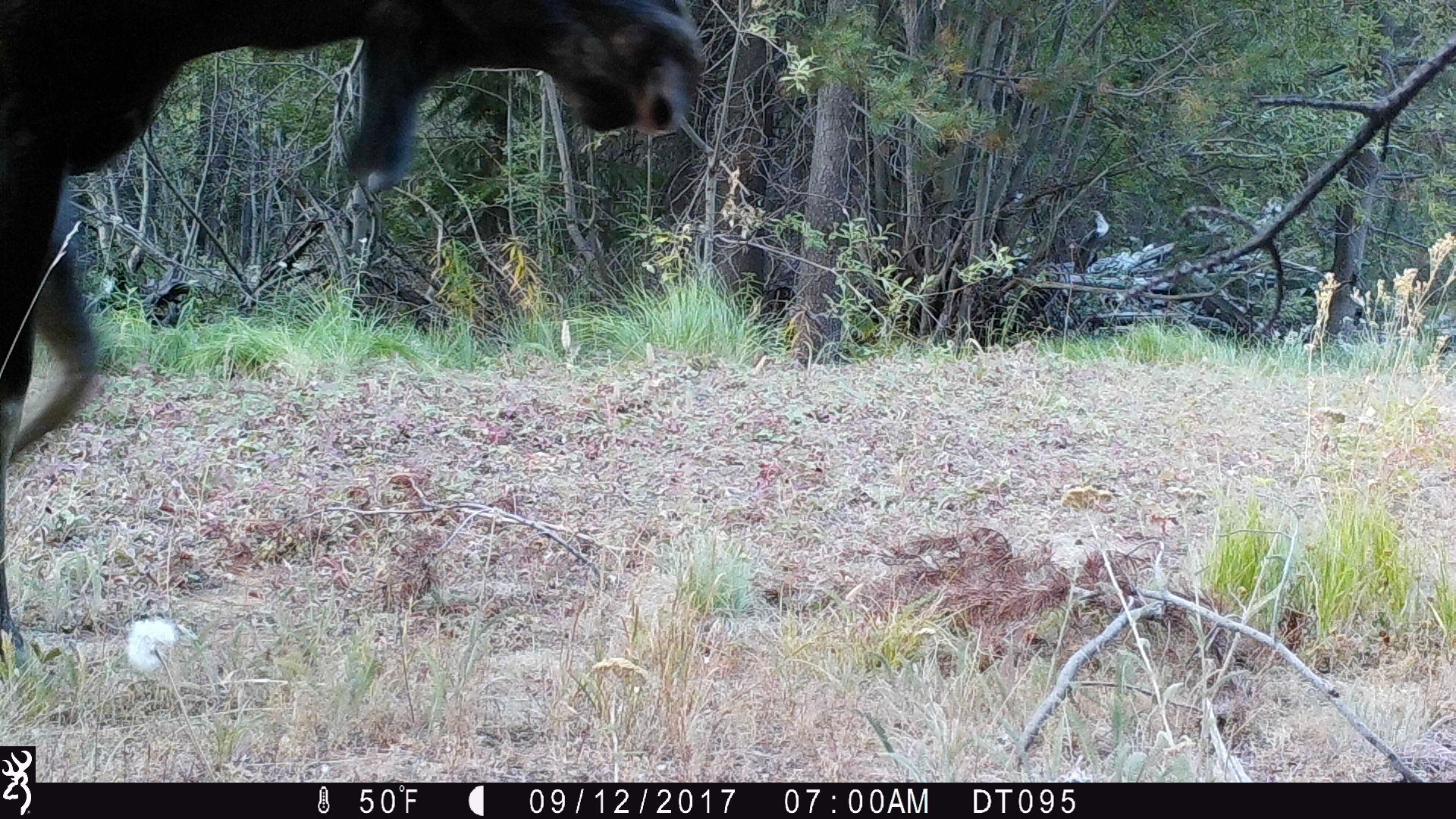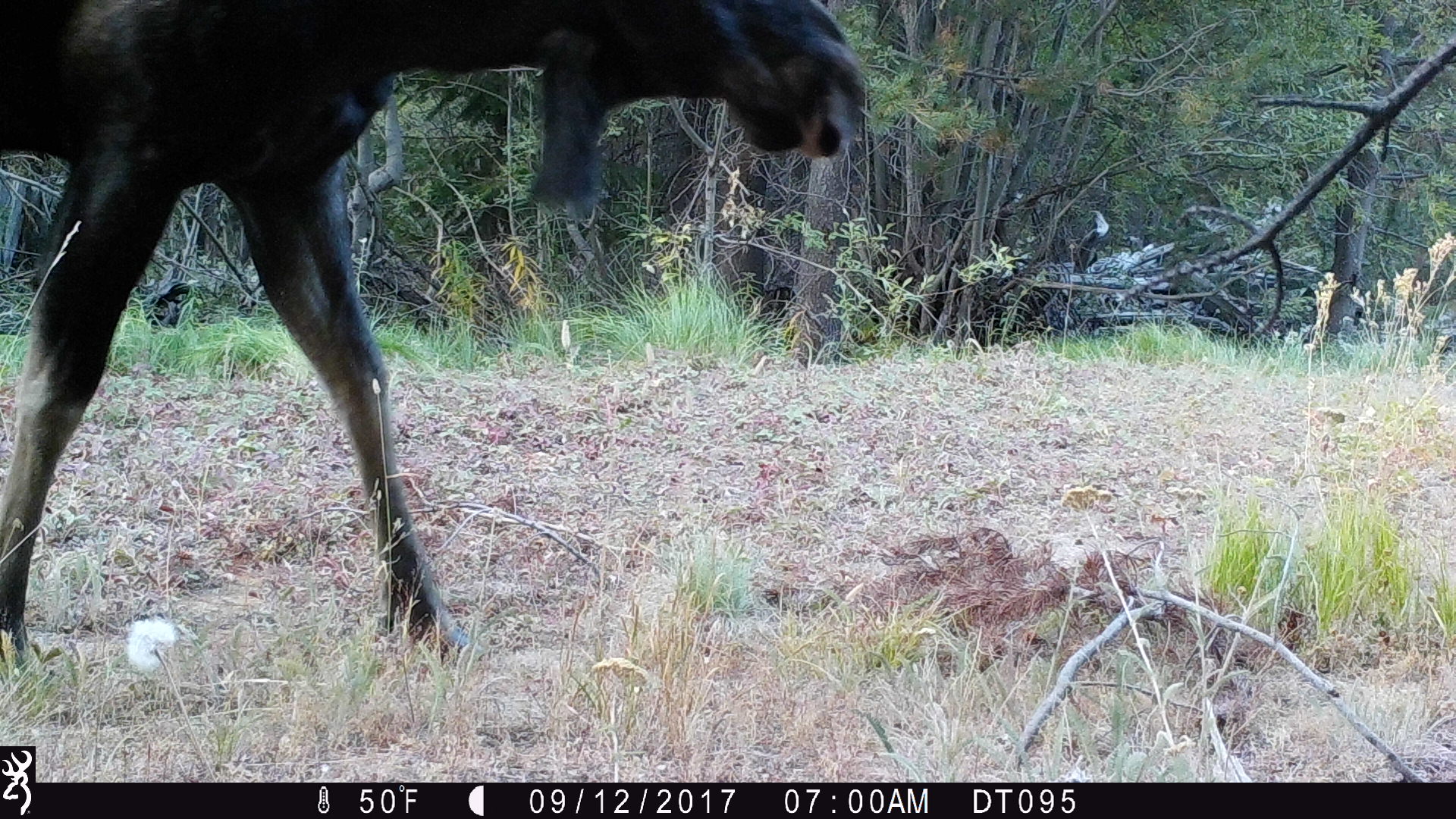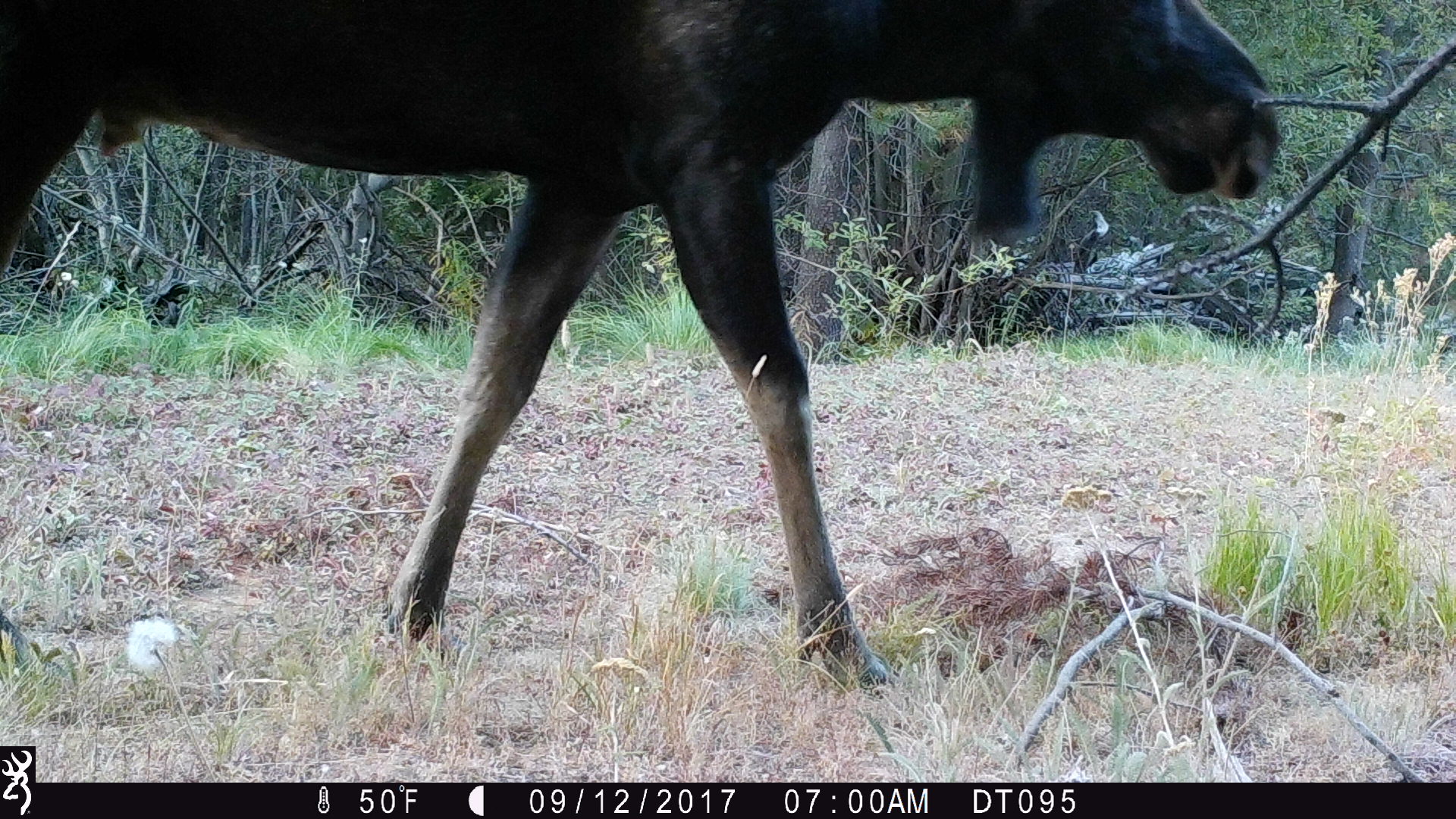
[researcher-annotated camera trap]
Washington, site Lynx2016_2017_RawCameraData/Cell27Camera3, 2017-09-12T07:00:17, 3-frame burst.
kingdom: Animalia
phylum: Chordata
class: Mammalia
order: Artiodactyla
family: Cervidae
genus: Alces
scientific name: Alces alces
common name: moose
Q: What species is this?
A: Alces alces (moose).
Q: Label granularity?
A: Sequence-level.